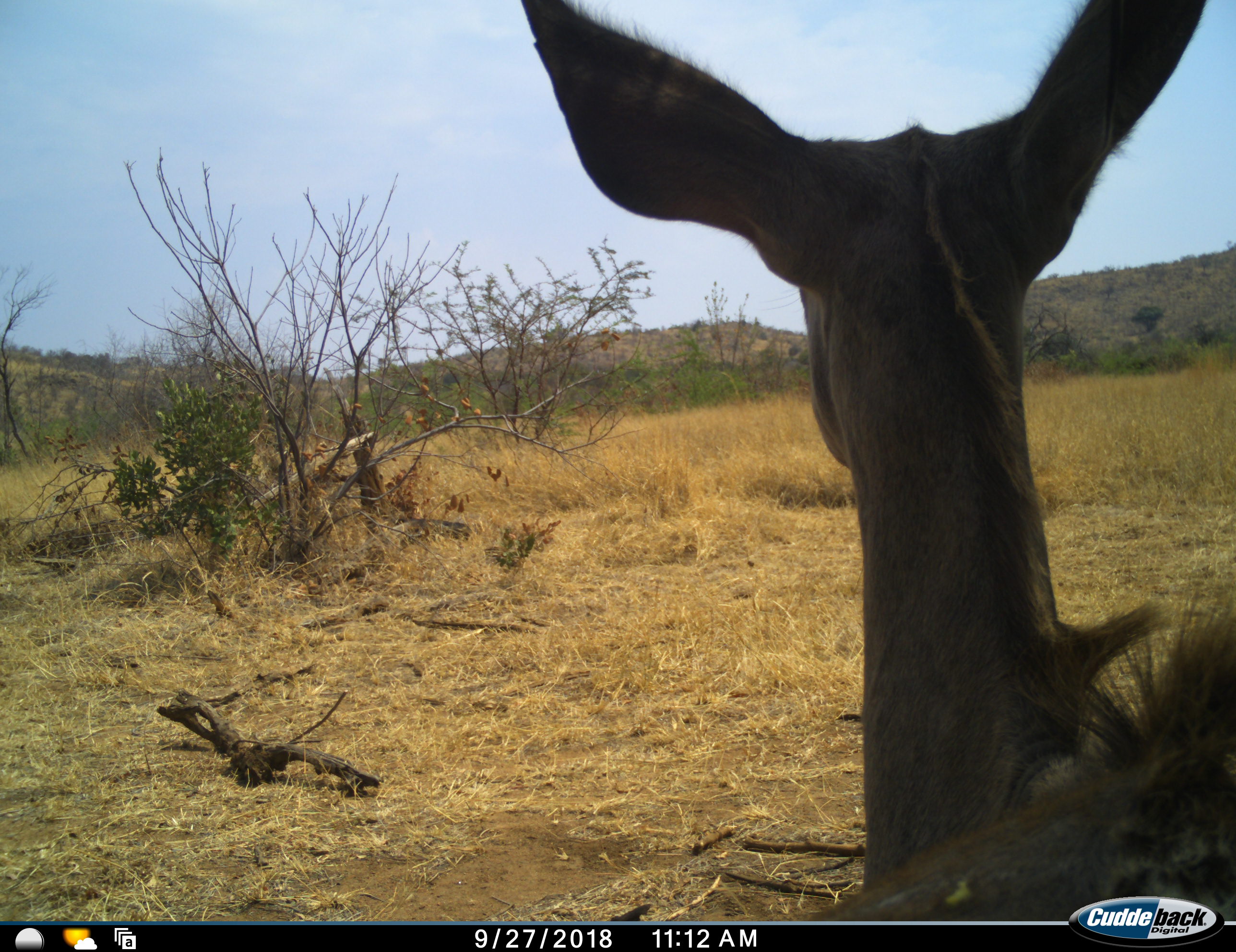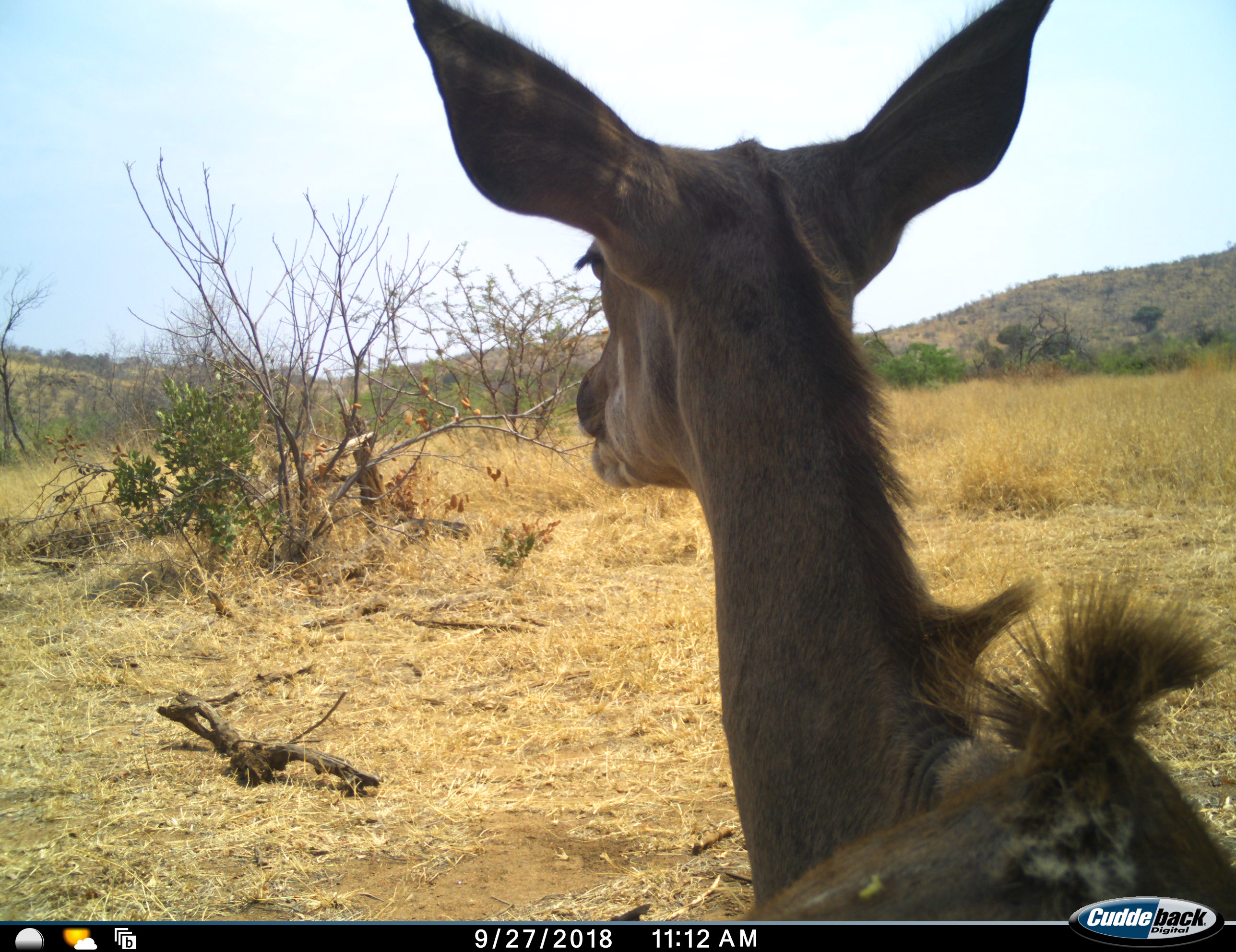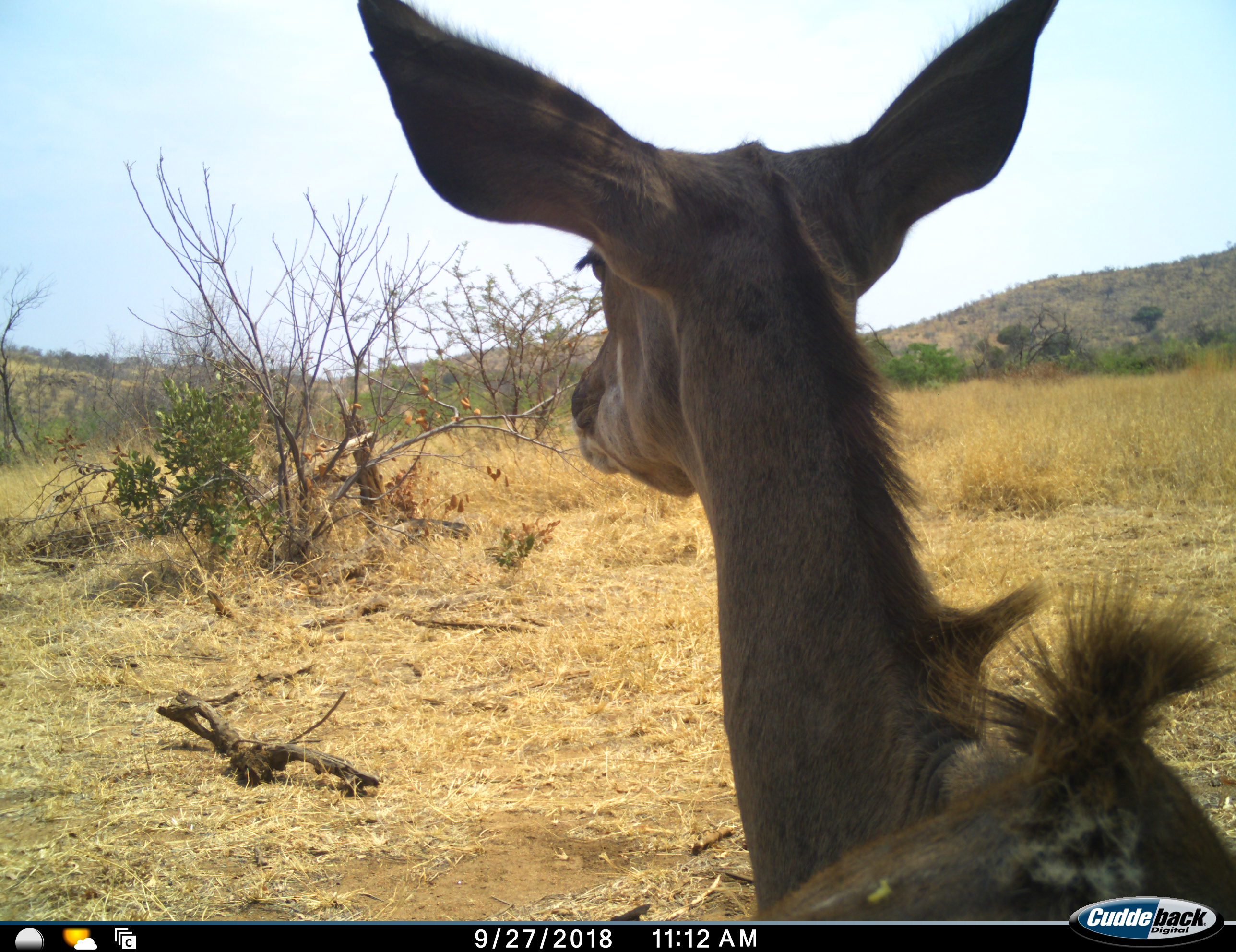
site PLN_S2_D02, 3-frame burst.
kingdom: Animalia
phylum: Chordata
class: Mammalia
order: Artiodactyla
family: Bovidae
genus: Tragelaphus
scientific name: Tragelaphus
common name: kudu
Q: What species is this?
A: Kudu (Tragelaphus).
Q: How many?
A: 1.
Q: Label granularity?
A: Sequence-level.